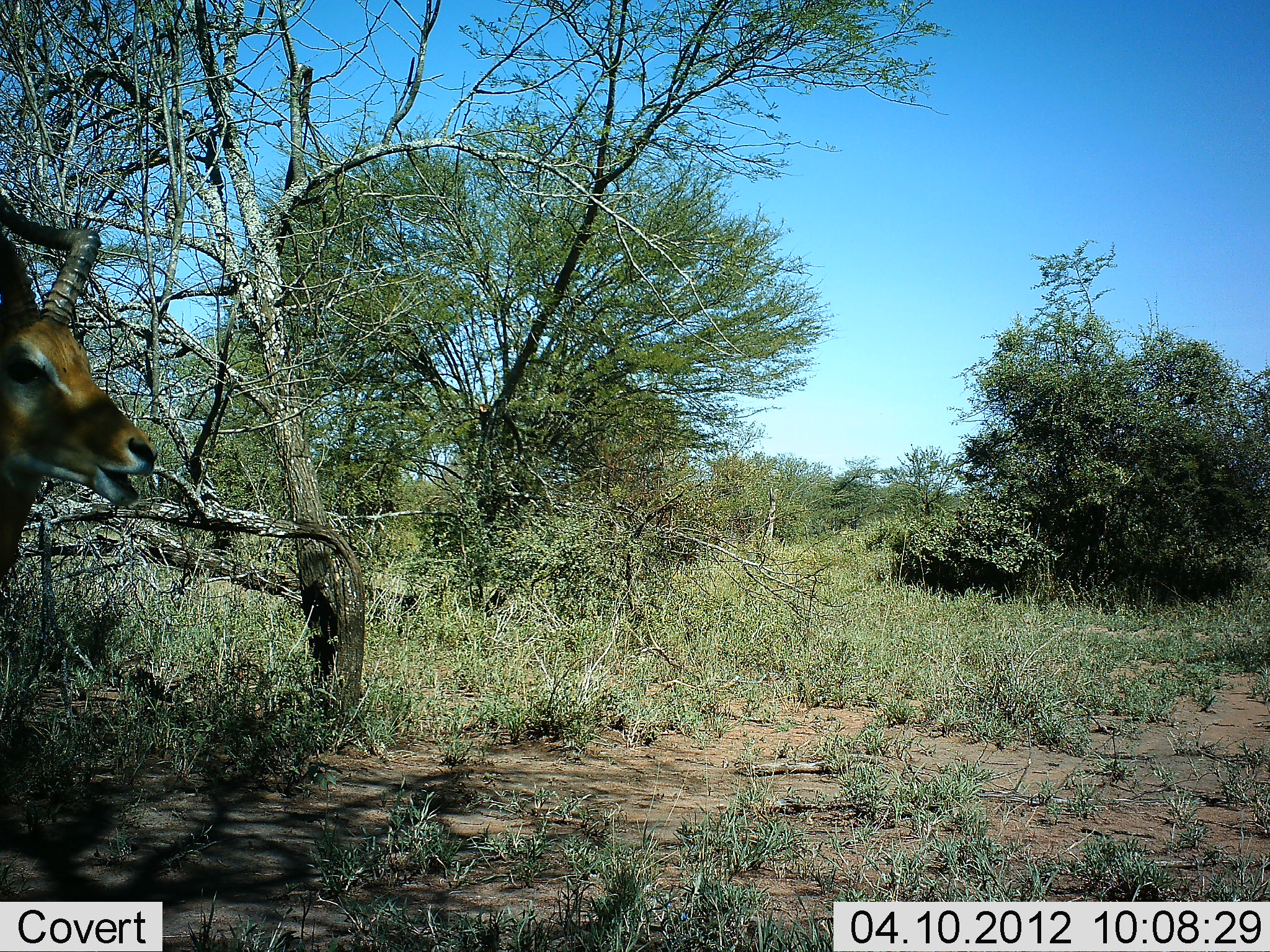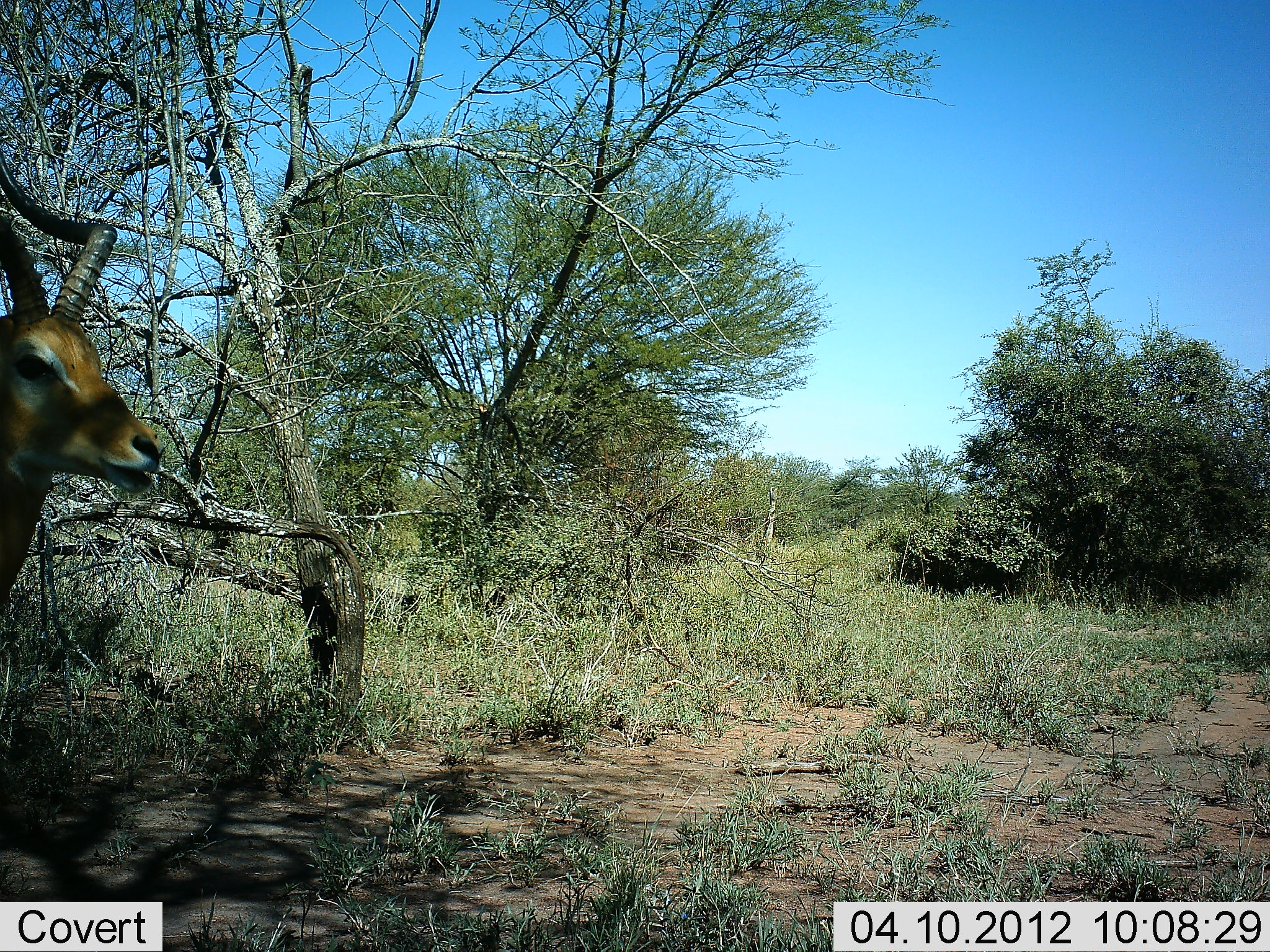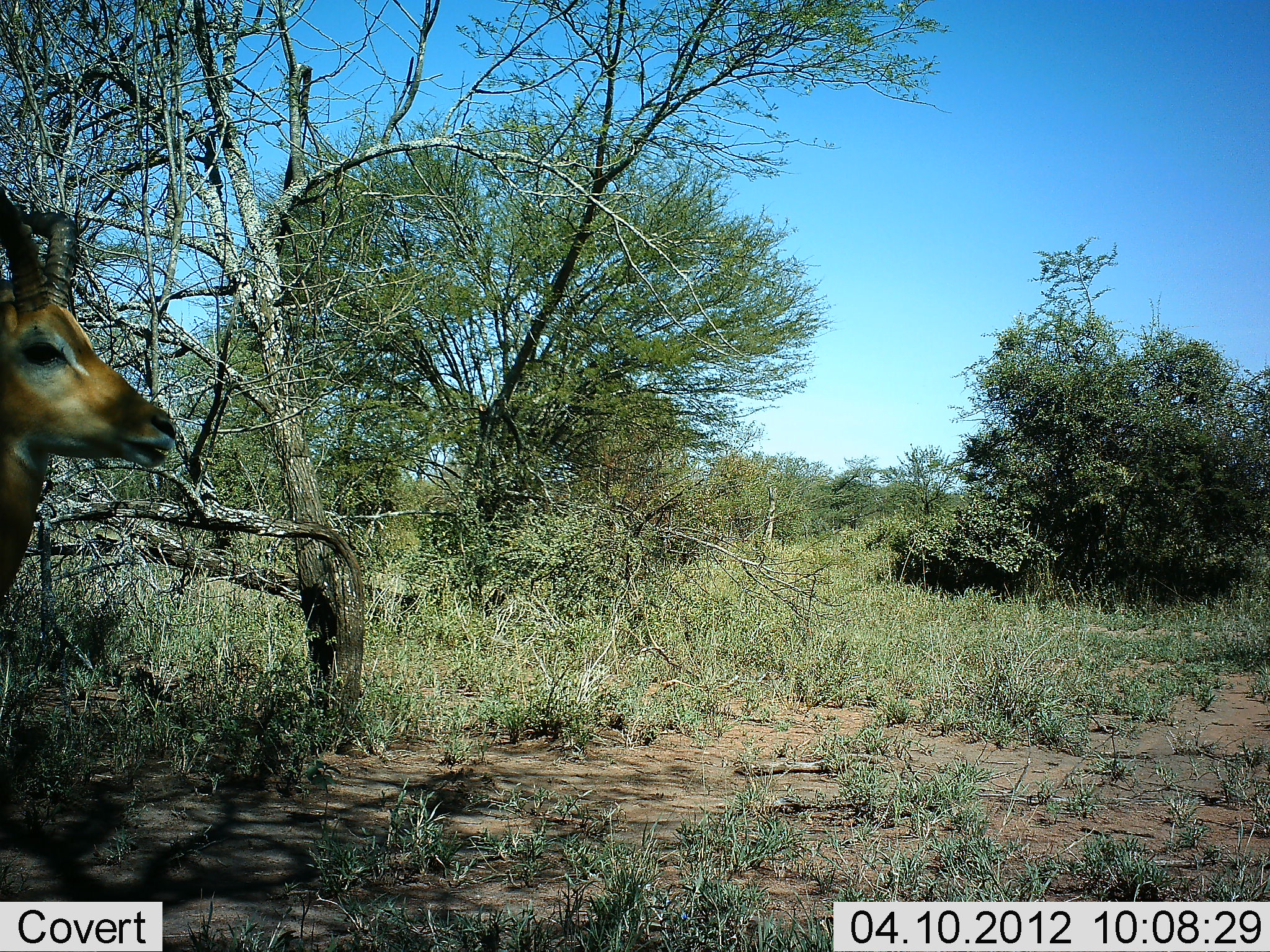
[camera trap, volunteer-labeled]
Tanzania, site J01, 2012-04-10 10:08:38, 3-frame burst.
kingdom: Animalia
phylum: Chordata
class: Mammalia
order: Artiodactyla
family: Bovidae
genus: Aepyceros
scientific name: Aepyceros melampus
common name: impala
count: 1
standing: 85%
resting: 0%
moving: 0%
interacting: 0%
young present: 0%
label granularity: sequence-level